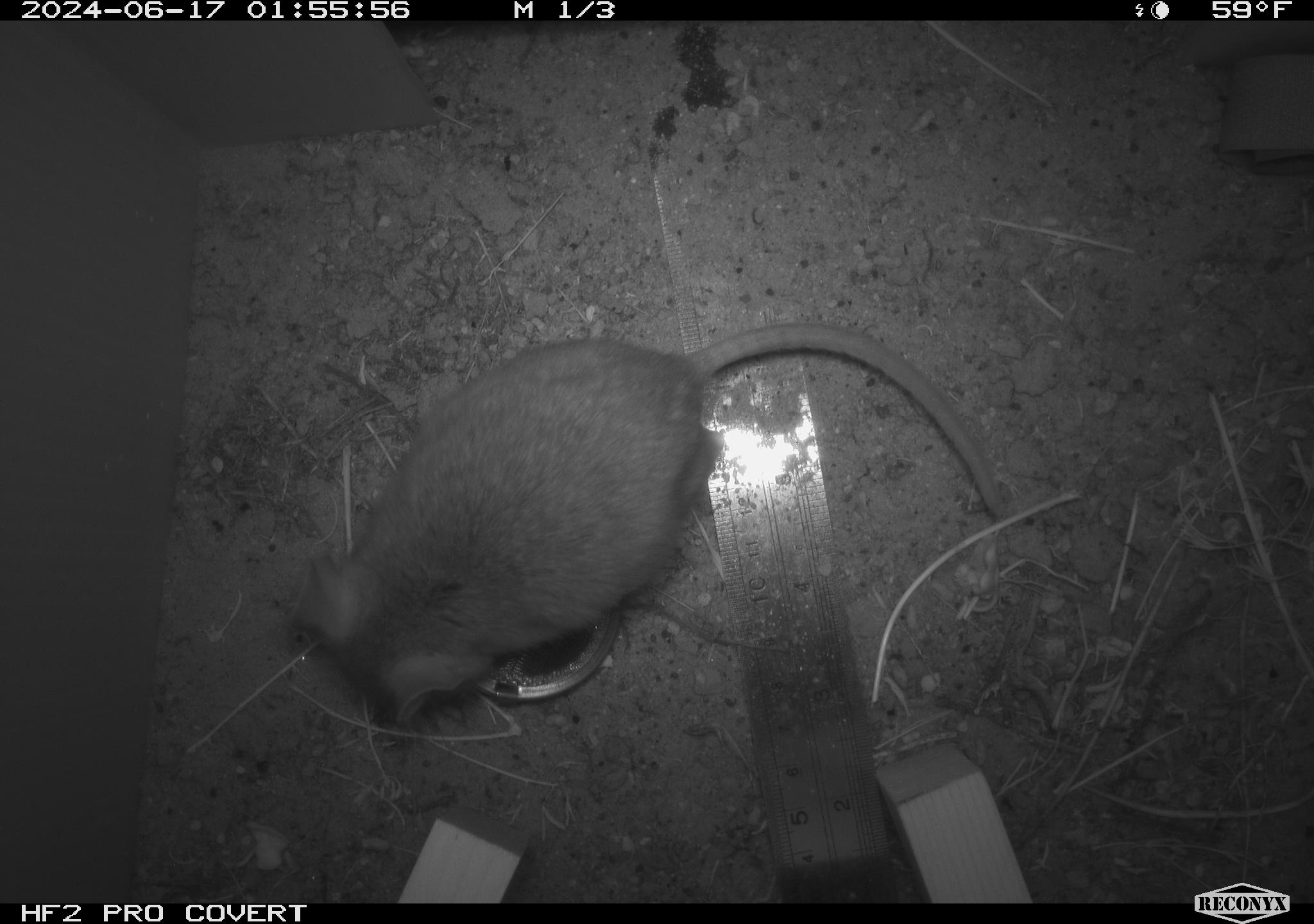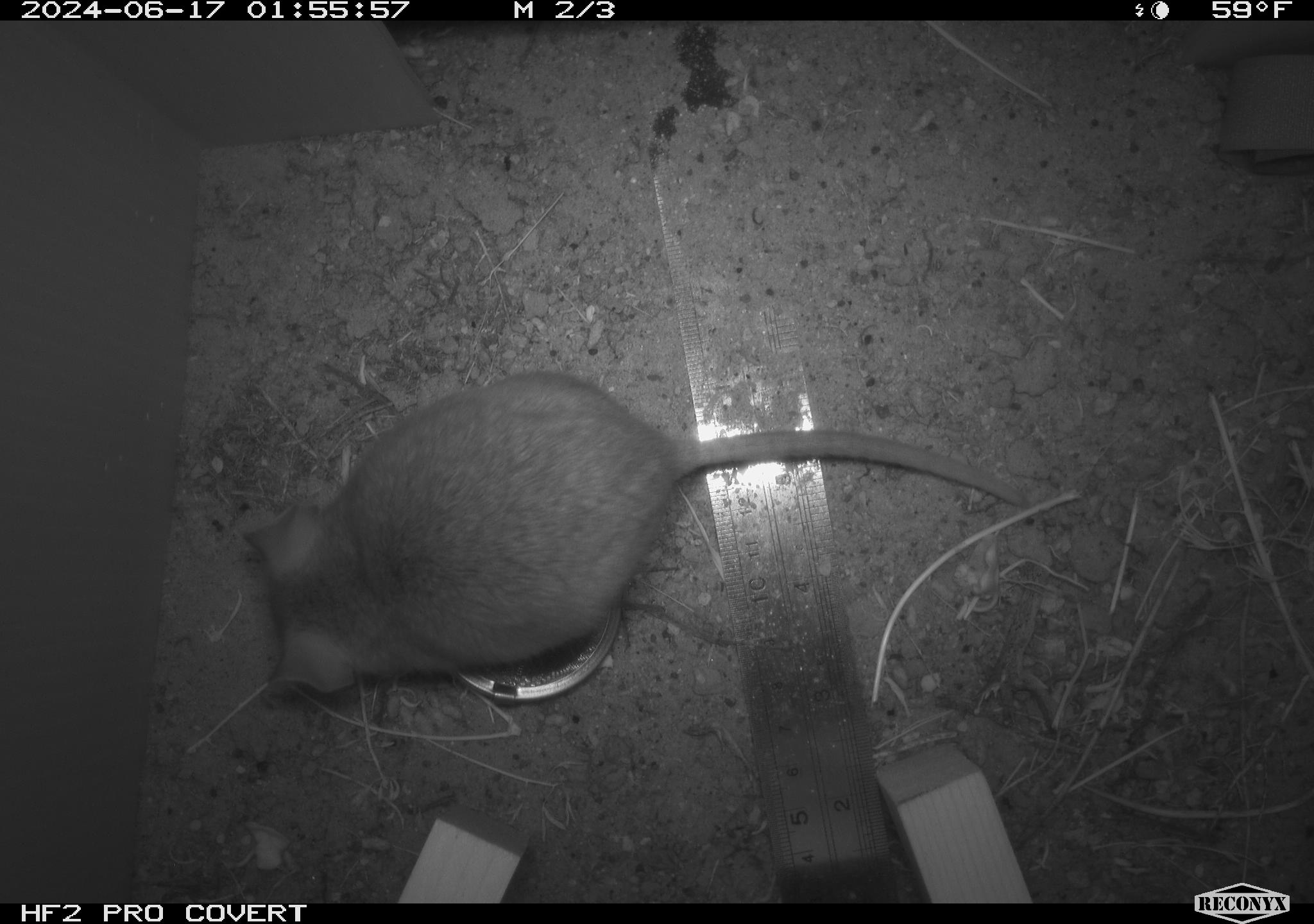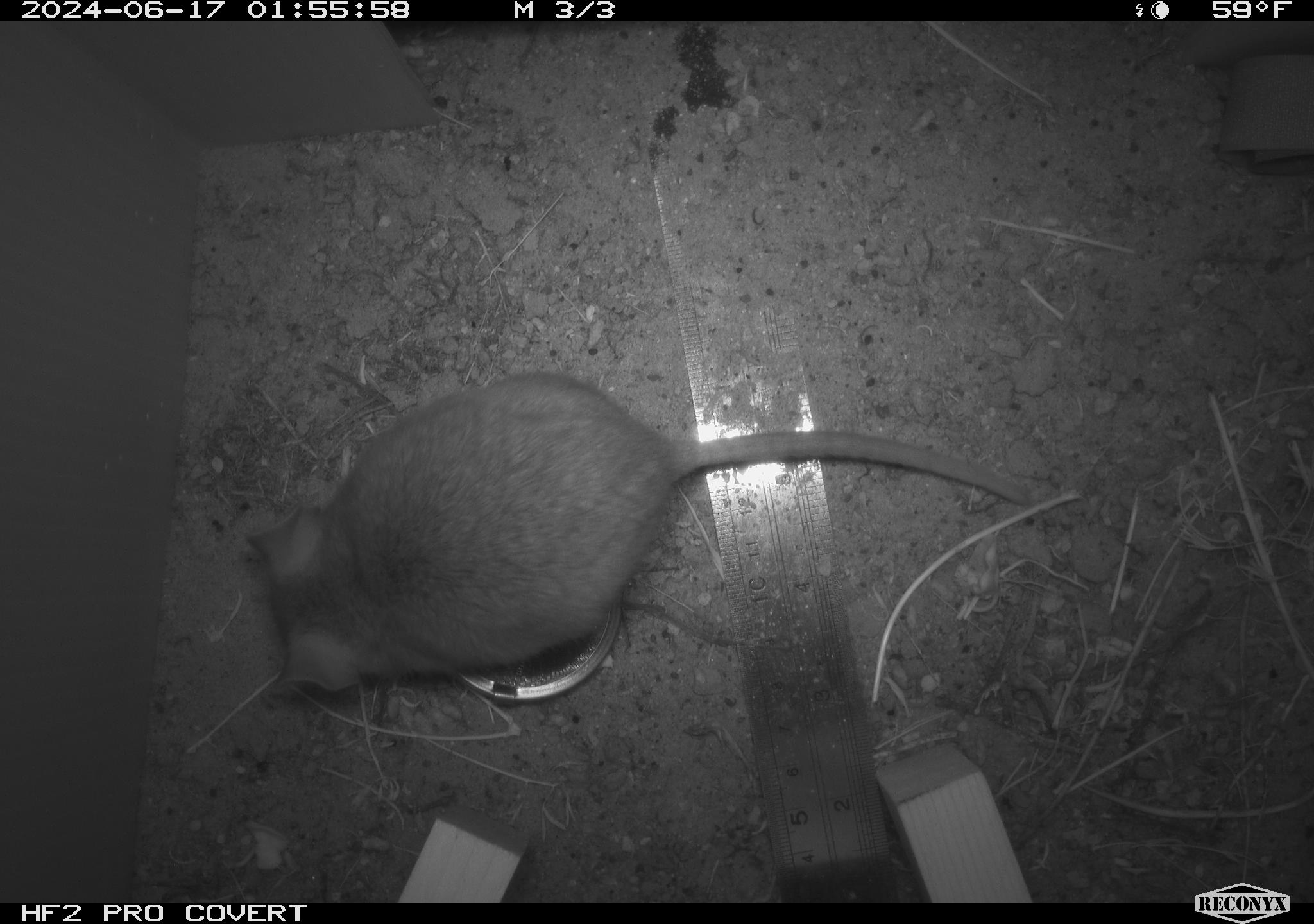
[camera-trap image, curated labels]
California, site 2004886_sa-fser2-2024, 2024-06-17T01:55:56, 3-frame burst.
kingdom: Animalia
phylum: Chordata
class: Mammalia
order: Rodentia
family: Cricetidae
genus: Neotoma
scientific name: Neotoma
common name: pack rat or woodrat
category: neotoma species